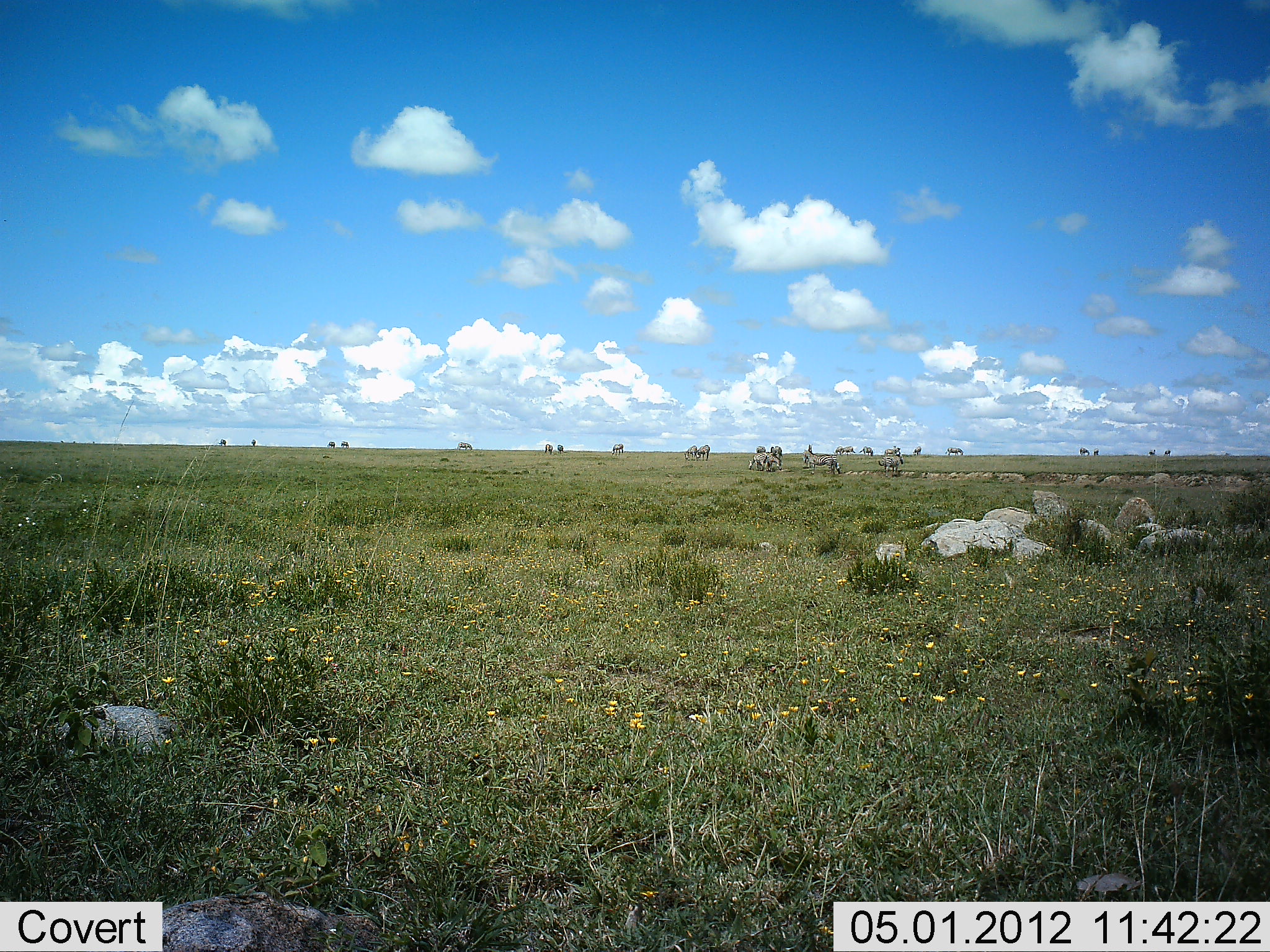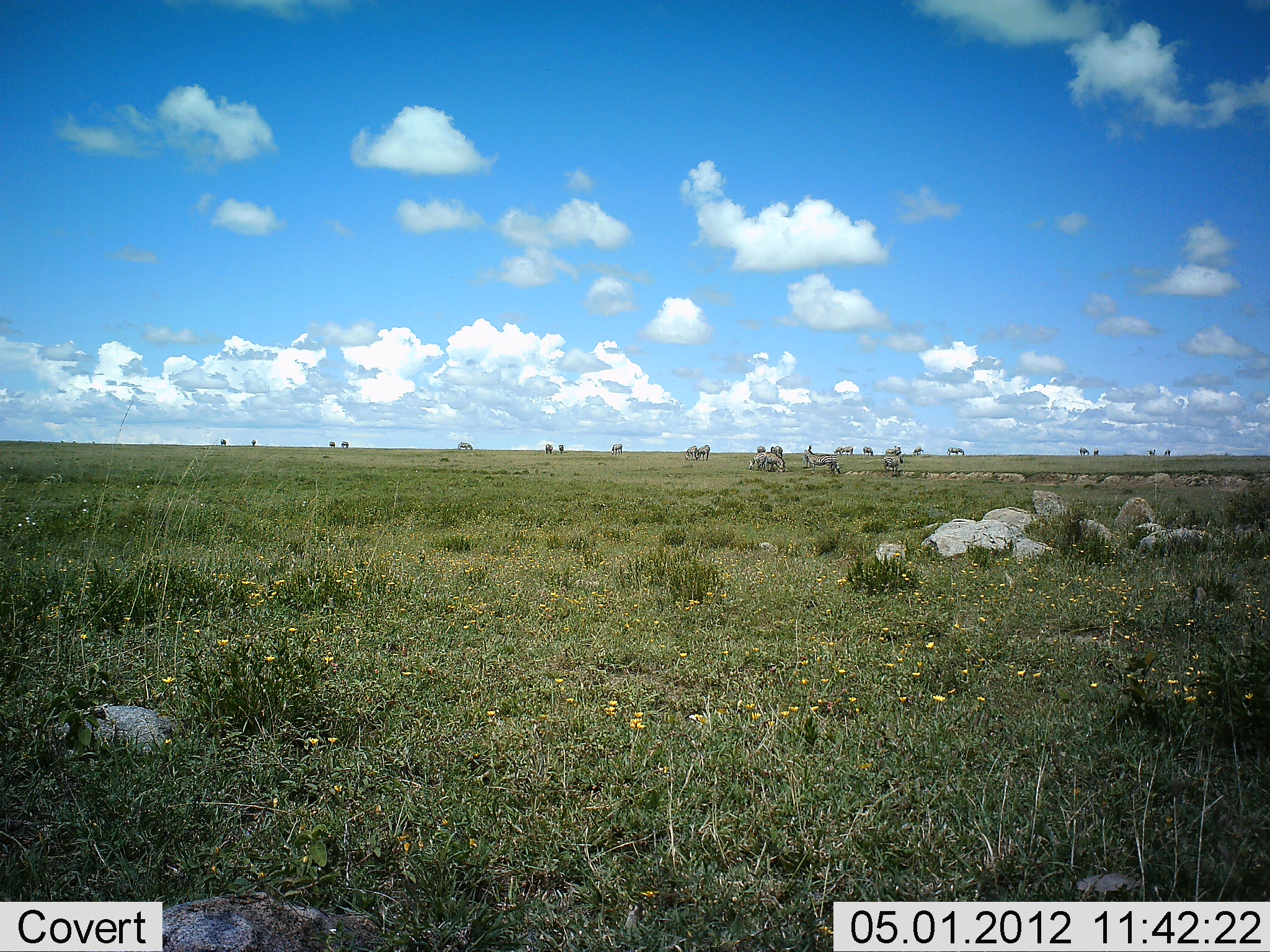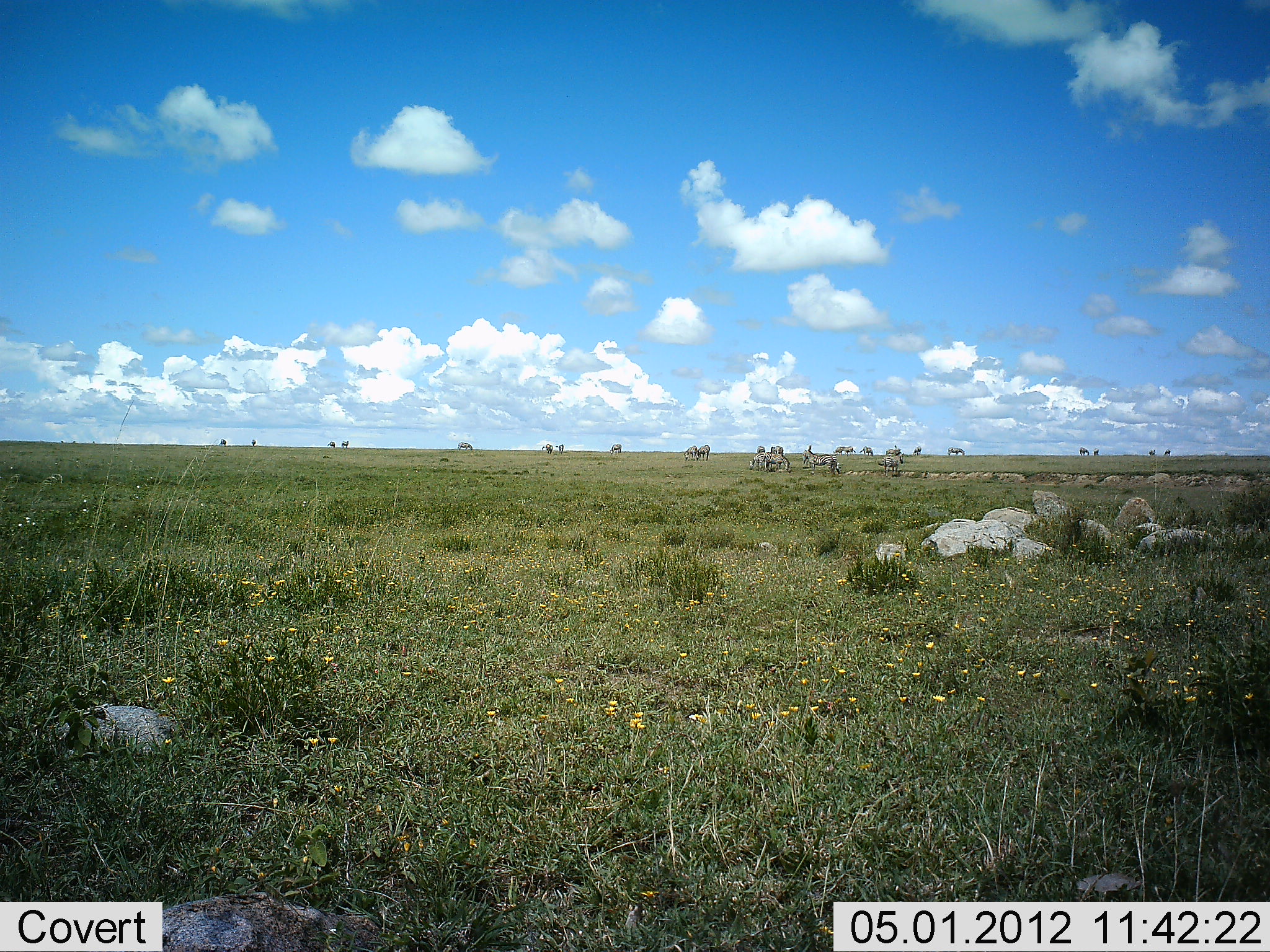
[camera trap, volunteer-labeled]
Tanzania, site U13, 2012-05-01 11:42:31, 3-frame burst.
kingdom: Animalia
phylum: Chordata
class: Mammalia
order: Perissodactyla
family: Equidae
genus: Equus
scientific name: Equus quagga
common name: plains zebra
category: zebra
Zebra (plains zebra) (Equus quagga), count 11-50. Behavior (volunteer vote fractions): standing 60%, resting 0%, moving 40%, interacting 0%. Young present (vote fraction): 0%. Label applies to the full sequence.